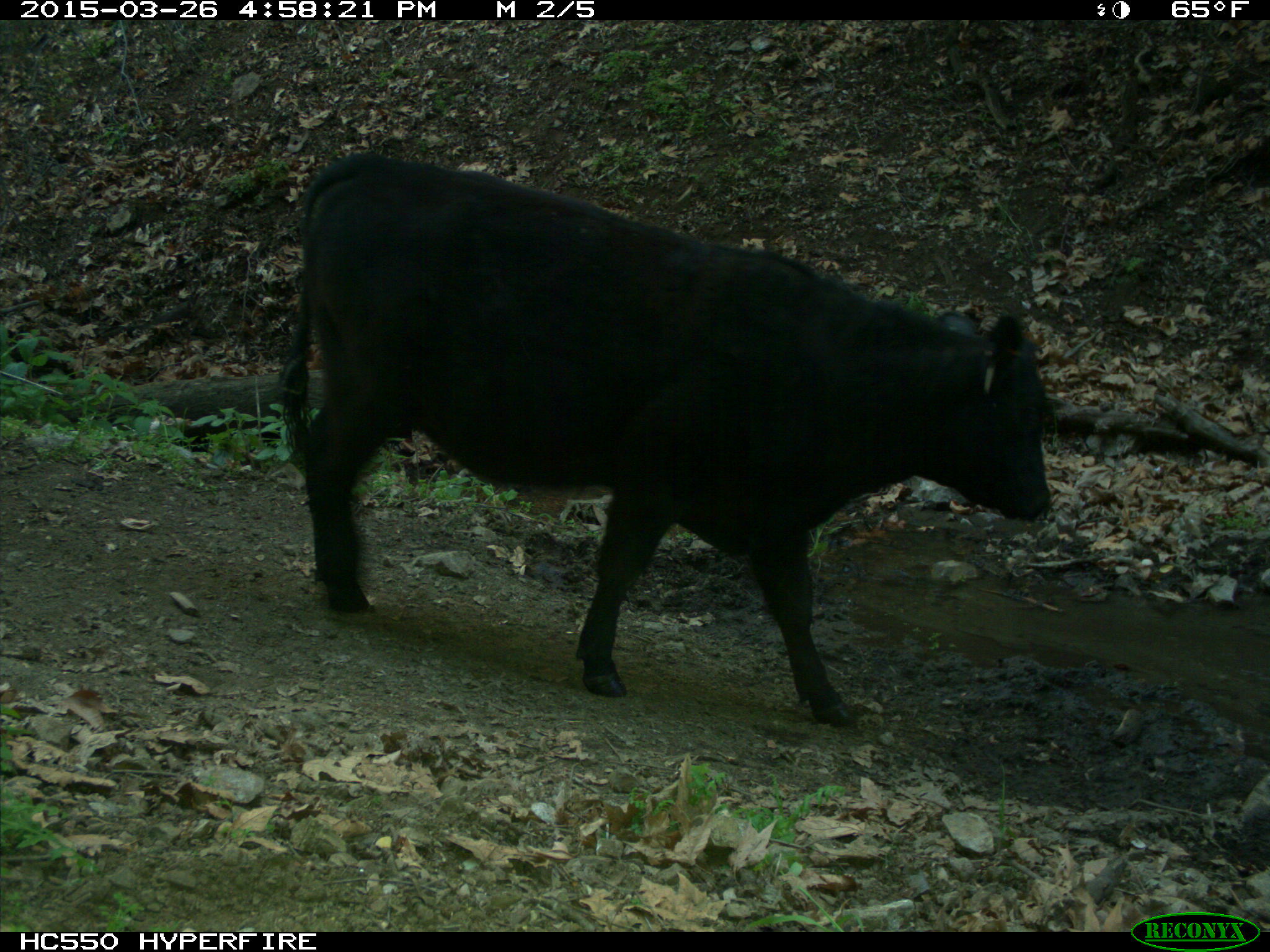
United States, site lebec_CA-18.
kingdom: Animalia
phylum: Chordata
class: Mammalia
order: Artiodactyla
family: Bovidae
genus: Bos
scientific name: Bos taurus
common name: domestic cow